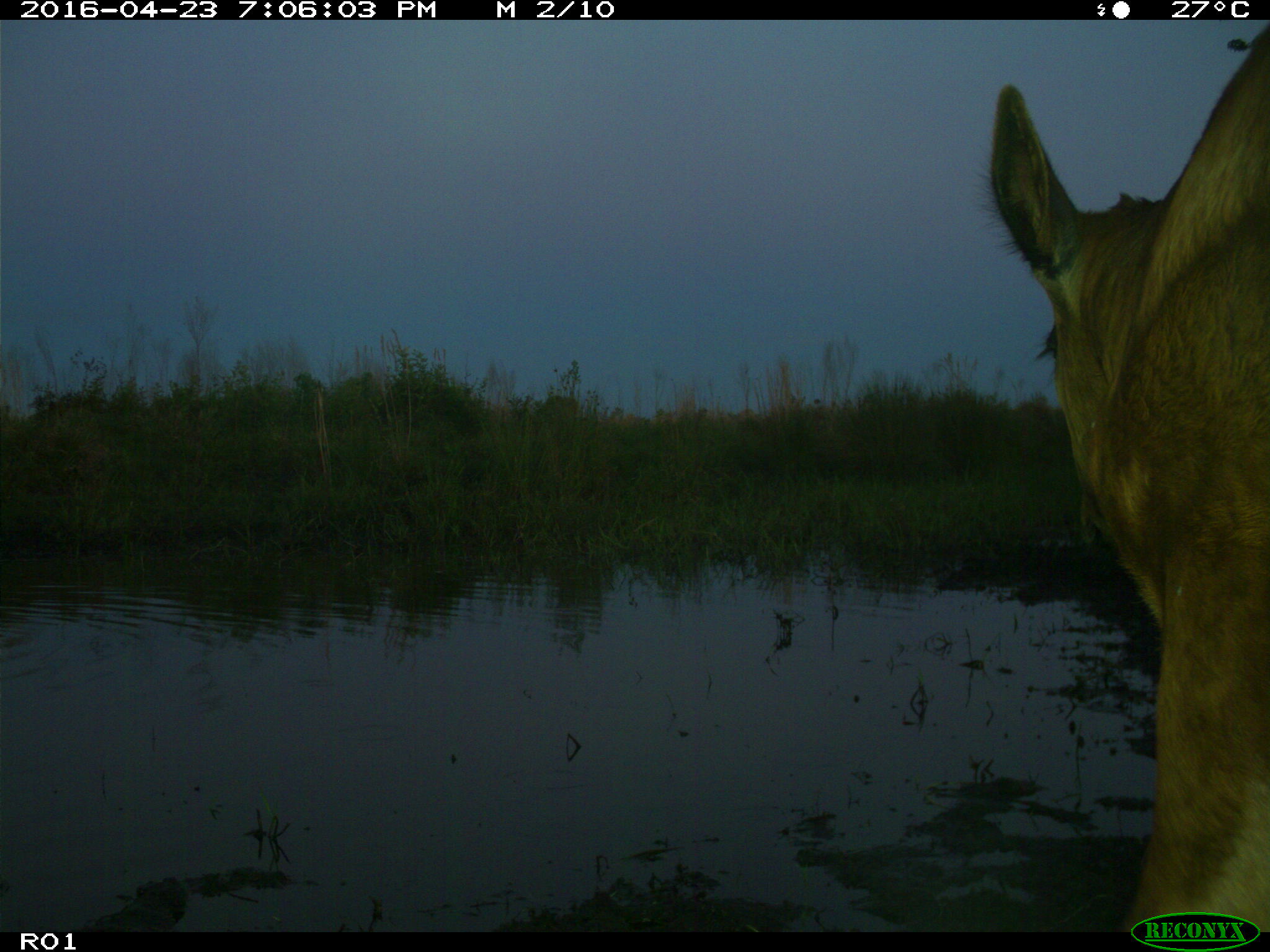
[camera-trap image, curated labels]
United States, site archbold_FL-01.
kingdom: Animalia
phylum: Chordata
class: Mammalia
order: Artiodactyla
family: Bovidae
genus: Bos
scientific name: Bos taurus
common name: domestic cow